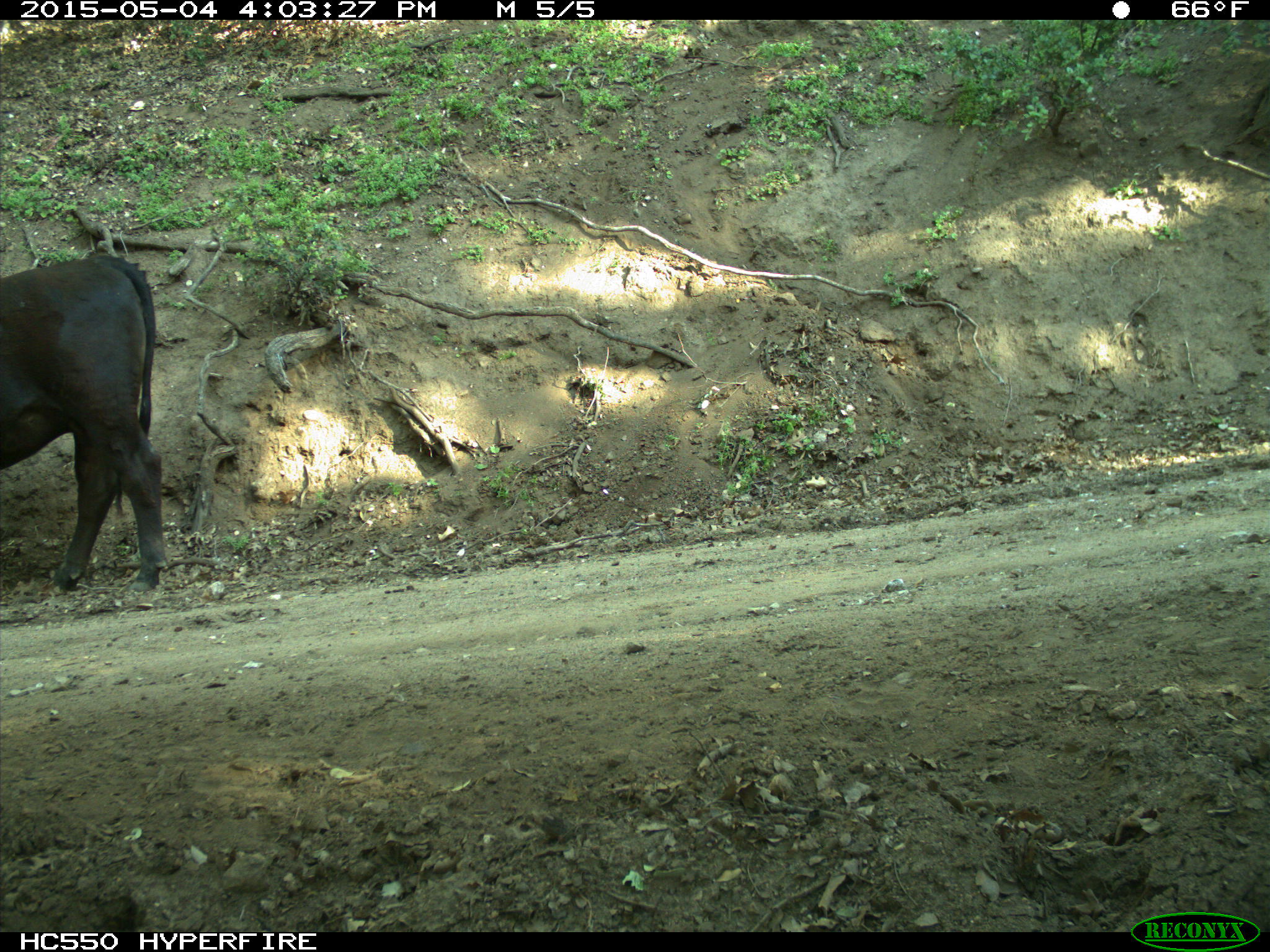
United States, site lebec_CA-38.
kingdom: Animalia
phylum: Chordata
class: Mammalia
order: Artiodactyla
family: Bovidae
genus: Bos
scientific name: Bos taurus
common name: domestic cow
Bos taurus (domestic cow).